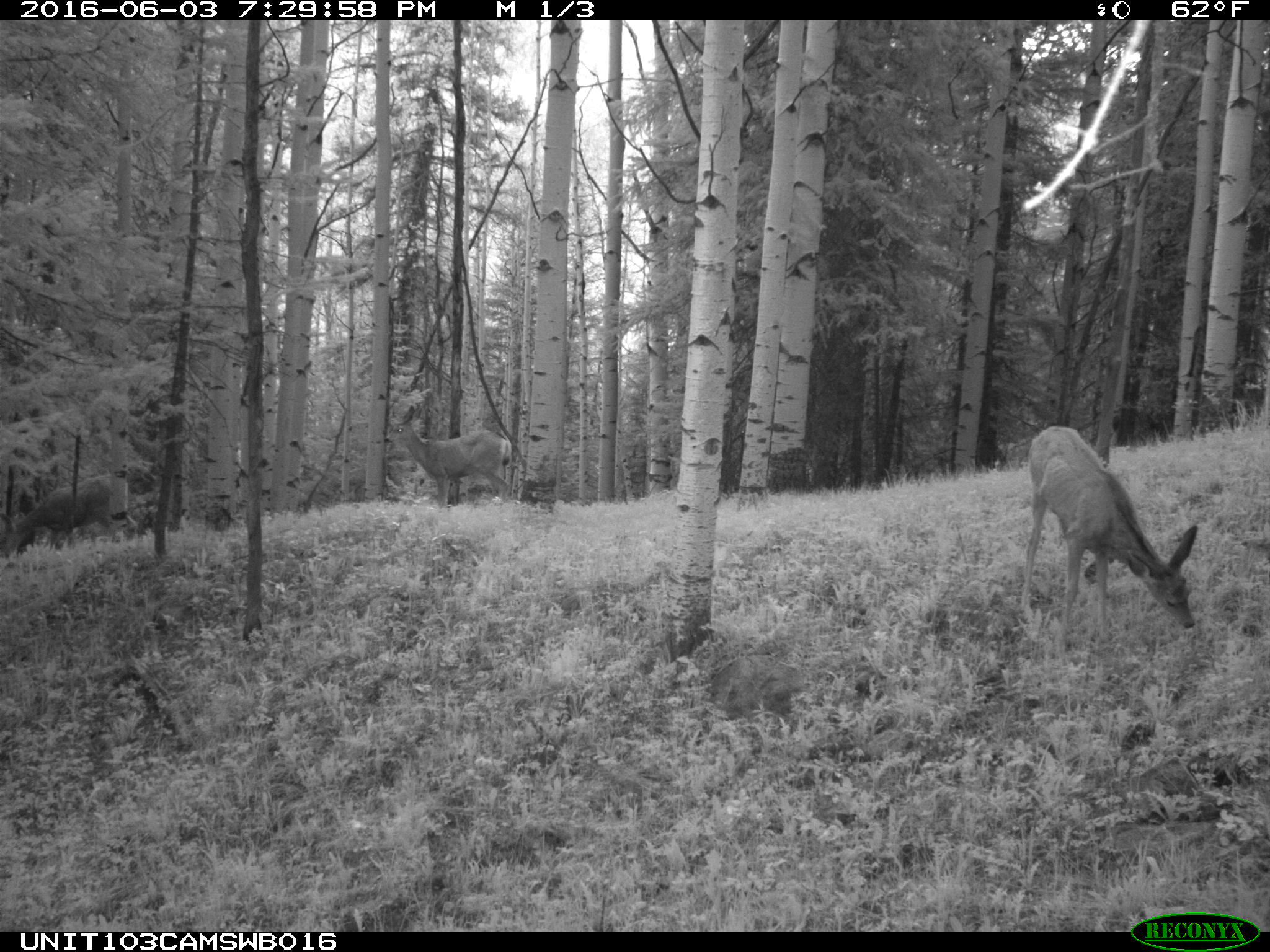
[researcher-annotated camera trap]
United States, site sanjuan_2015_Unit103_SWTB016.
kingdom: Animalia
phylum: Chordata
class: Mammalia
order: Artiodactyla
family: Cervidae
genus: Odocoileus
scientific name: Odocoileus hemionus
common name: mule deer